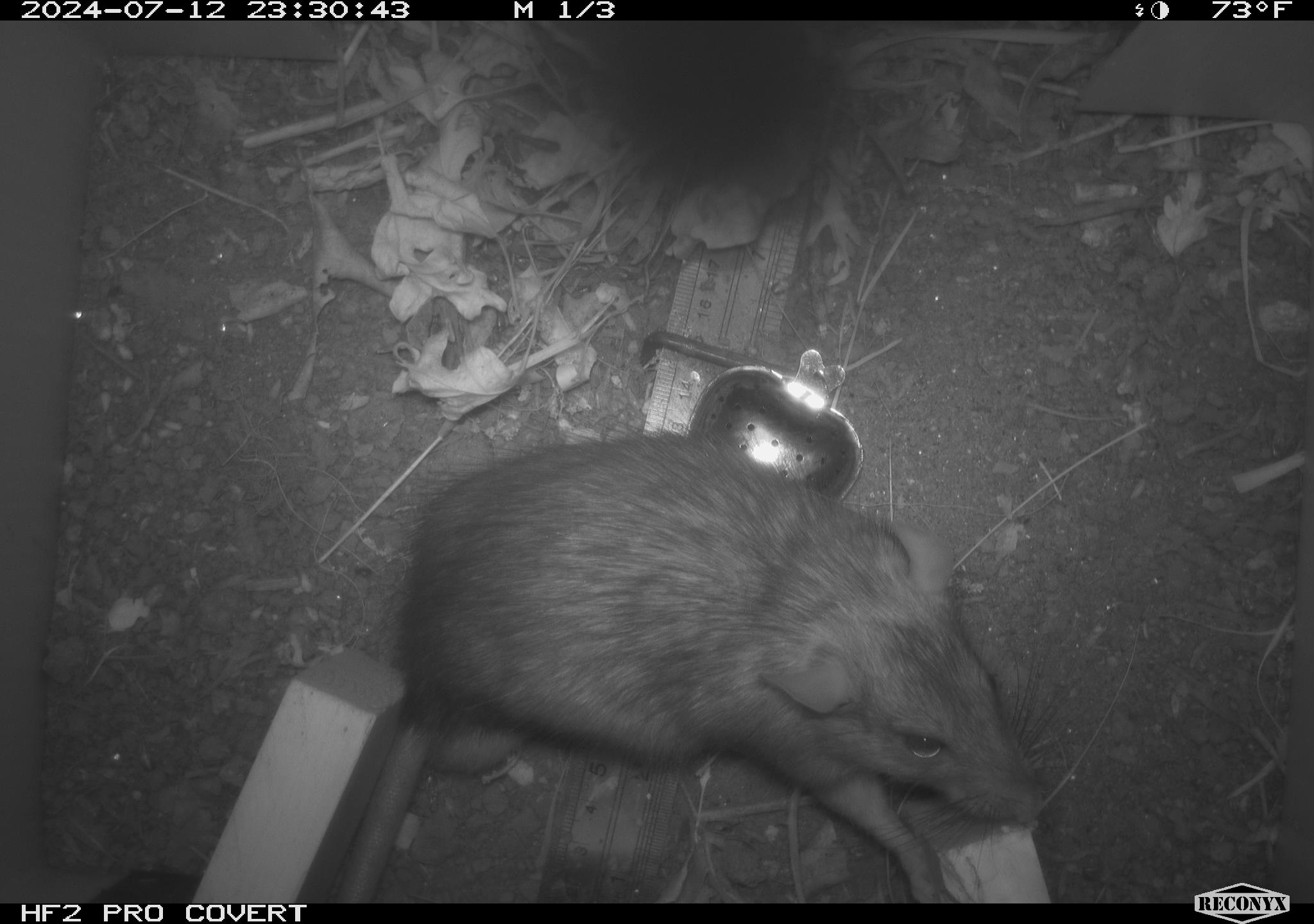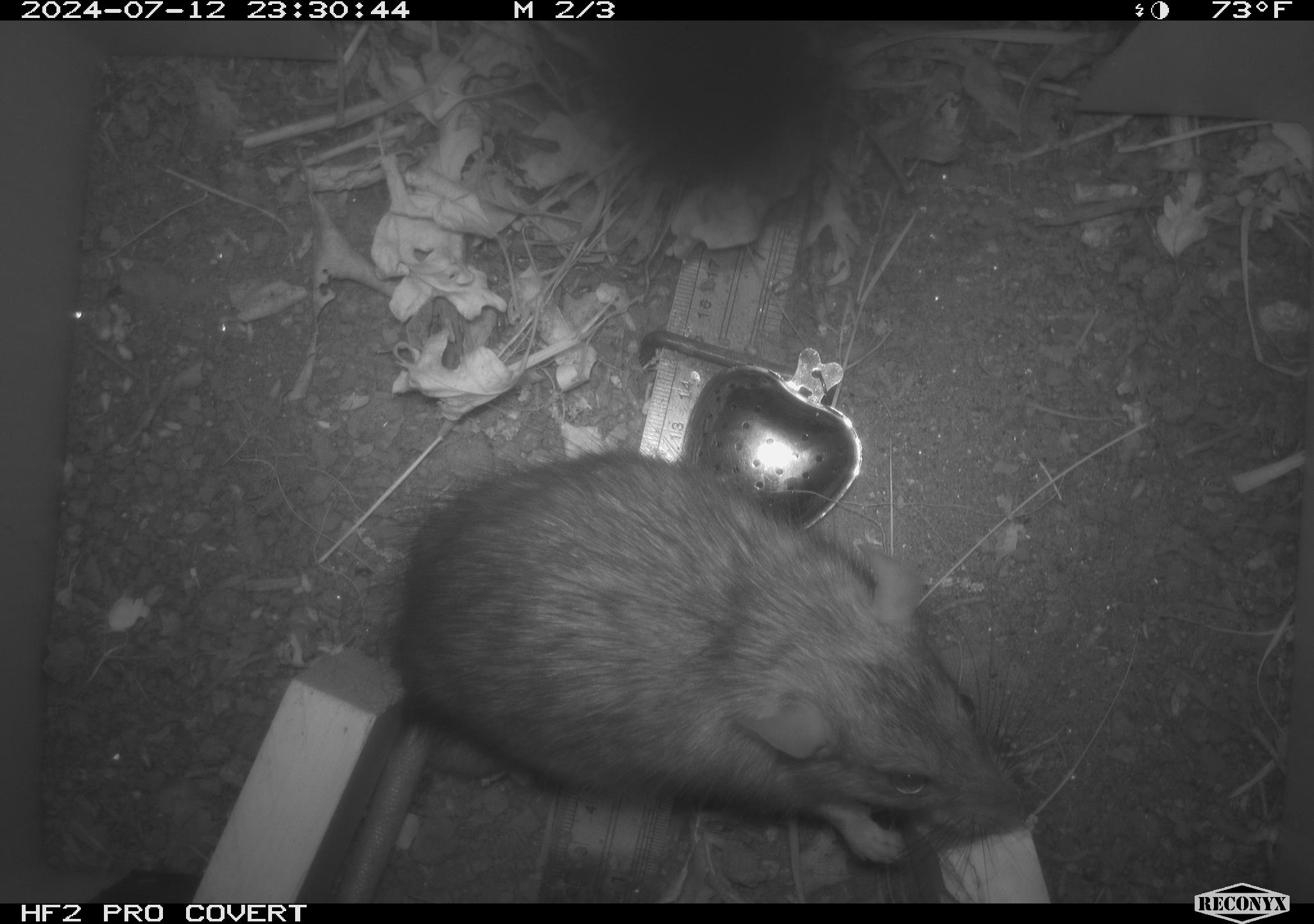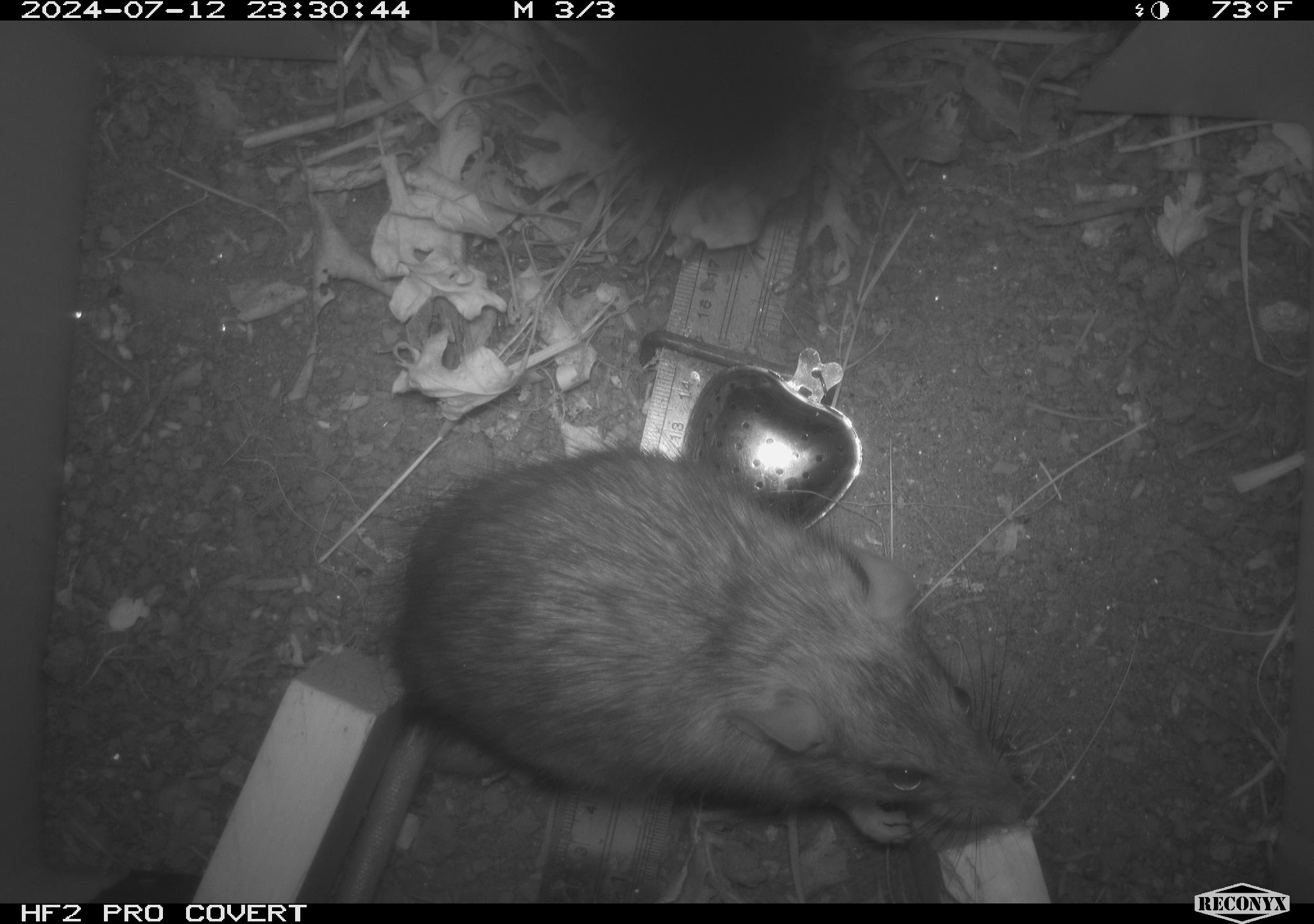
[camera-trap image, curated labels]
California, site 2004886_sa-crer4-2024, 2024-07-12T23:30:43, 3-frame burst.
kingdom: Animalia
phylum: Chordata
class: Mammalia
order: Rodentia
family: Muridae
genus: Rattus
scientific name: Rattus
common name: rat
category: rattus species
Rattus species (rat) (Rattus).